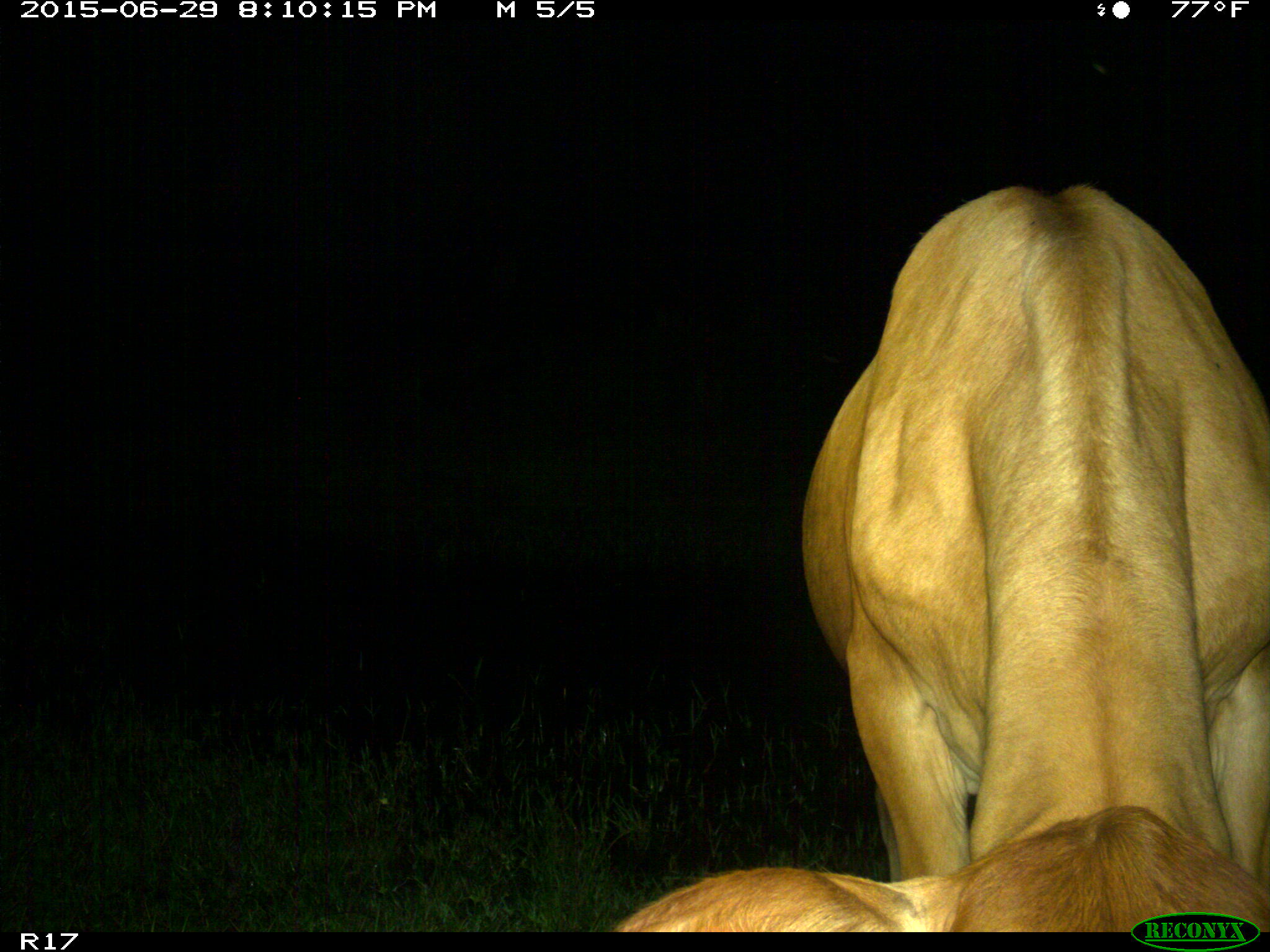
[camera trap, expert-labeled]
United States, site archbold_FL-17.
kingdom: Animalia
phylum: Chordata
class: Mammalia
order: Artiodactyla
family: Bovidae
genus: Bos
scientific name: Bos taurus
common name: domestic cow